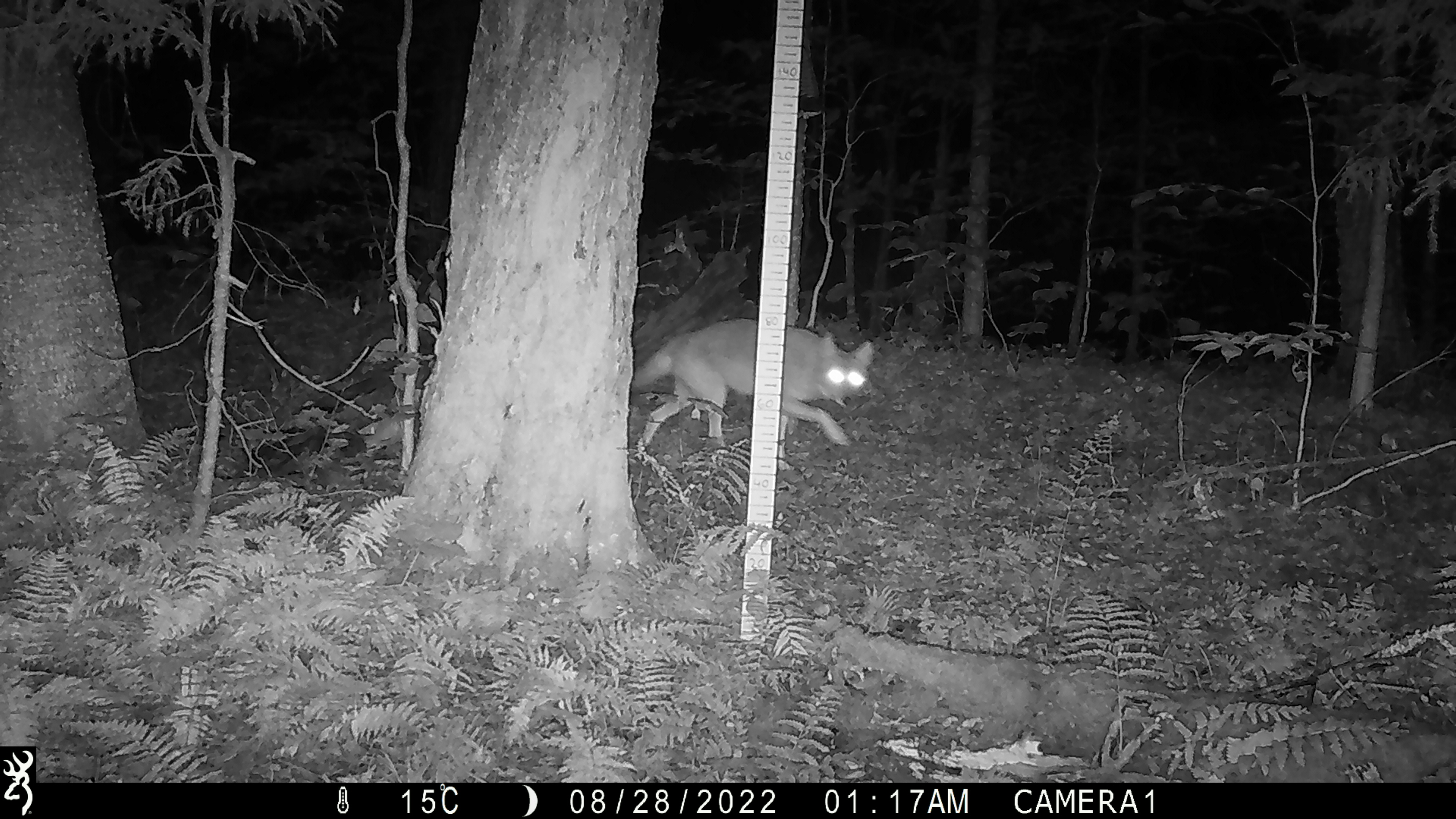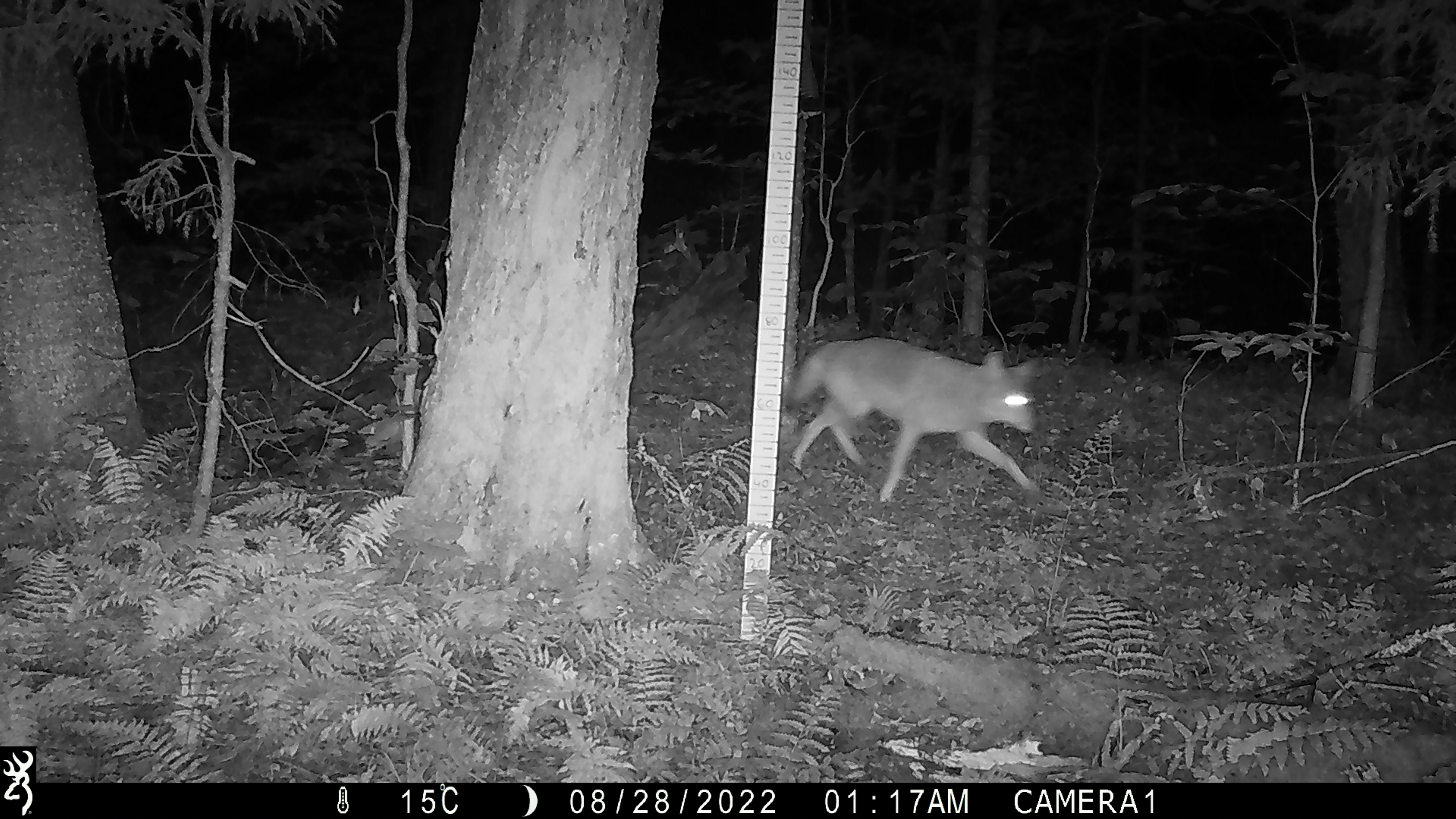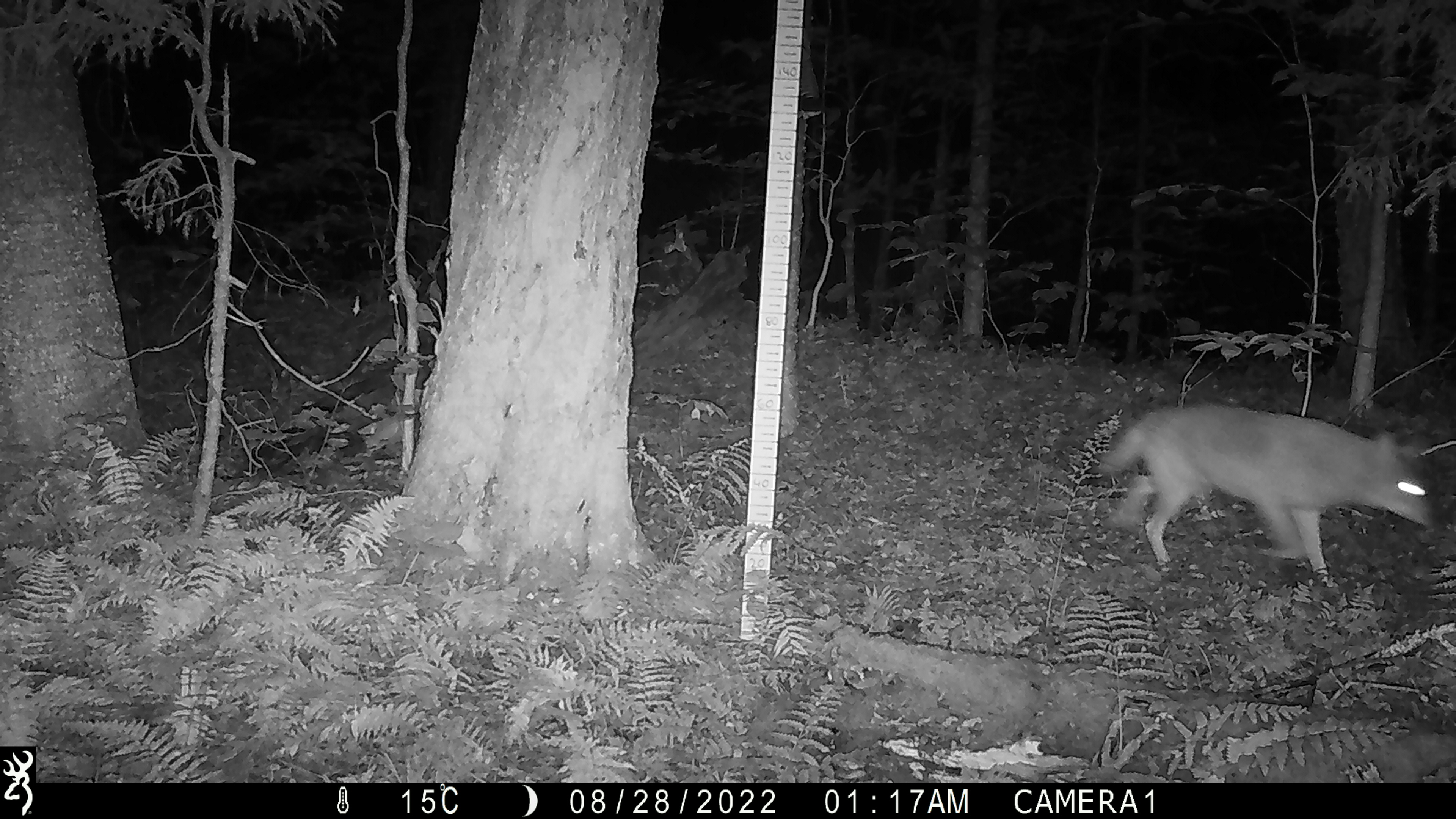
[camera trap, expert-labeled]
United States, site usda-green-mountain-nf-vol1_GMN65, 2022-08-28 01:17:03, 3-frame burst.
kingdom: Animalia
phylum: Chordata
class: Mammalia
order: Carnivora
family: Canidae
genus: Canis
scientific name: Canis latrans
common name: coyote